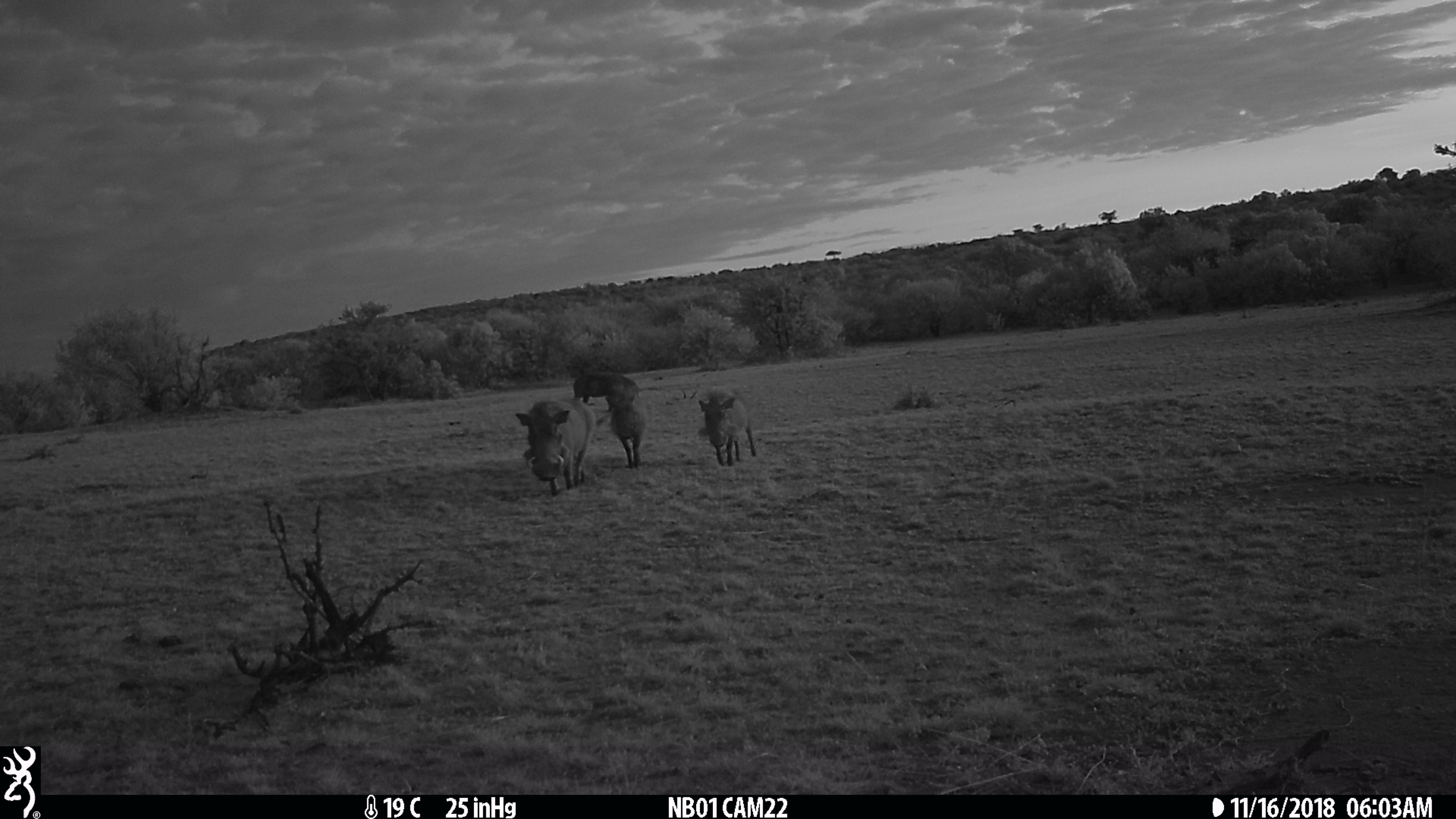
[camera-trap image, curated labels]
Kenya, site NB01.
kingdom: Animalia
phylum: Chordata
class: Mammalia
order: Artiodactyla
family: Suidae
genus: Phacochoerus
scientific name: Phacochoerus africanus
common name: common warthog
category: warthog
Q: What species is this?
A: Warthog (common warthog) (Phacochoerus africanus).